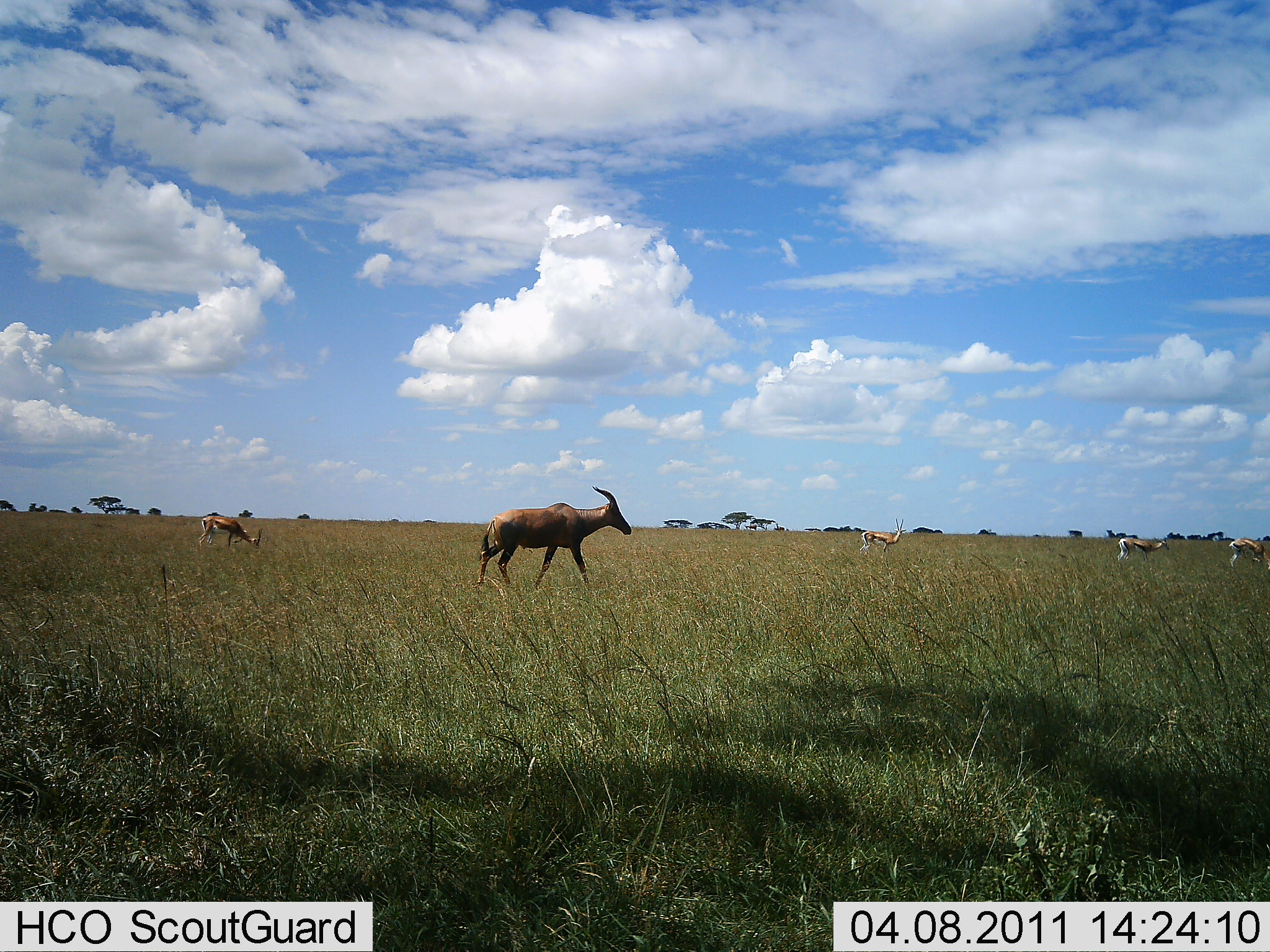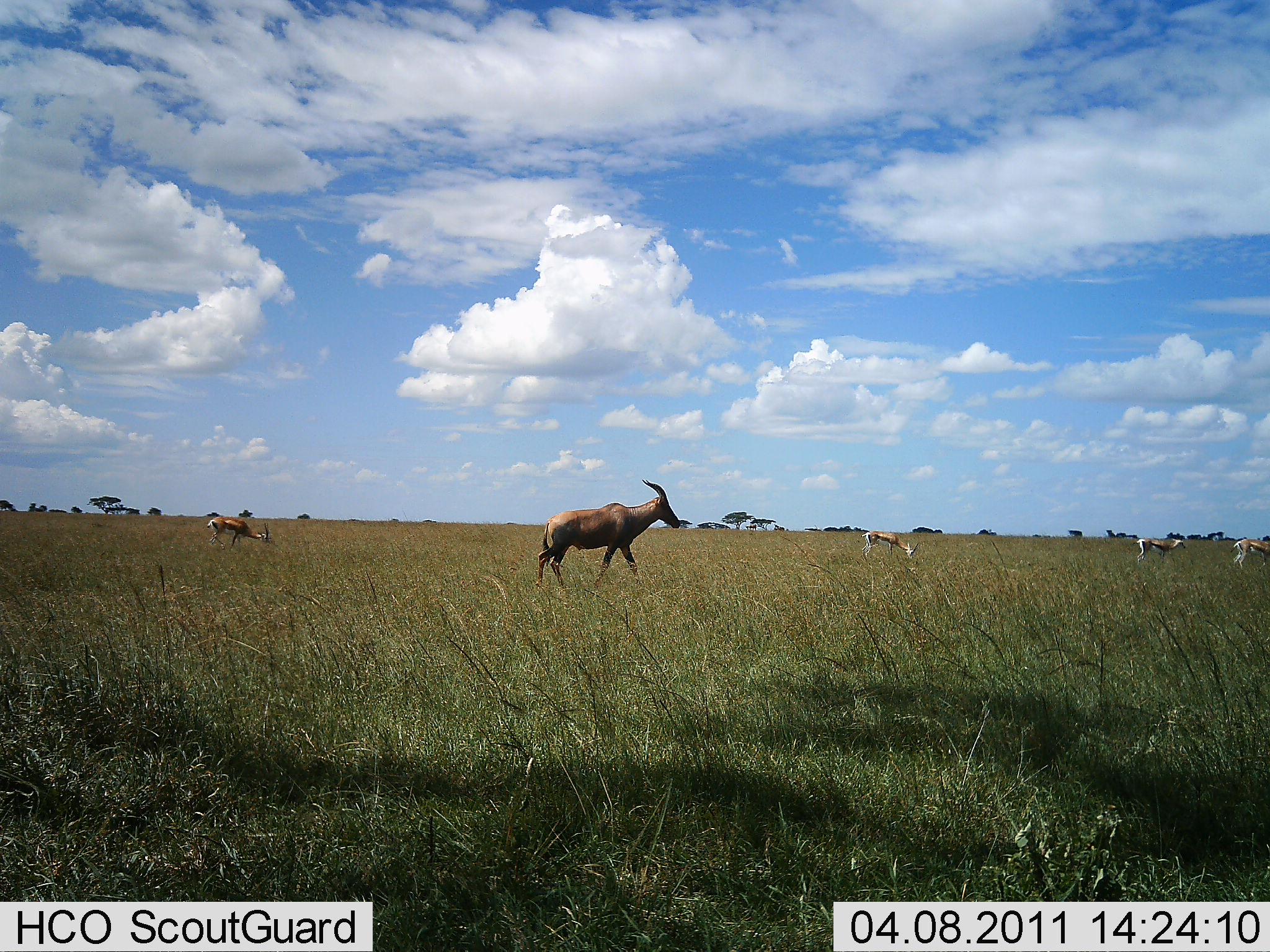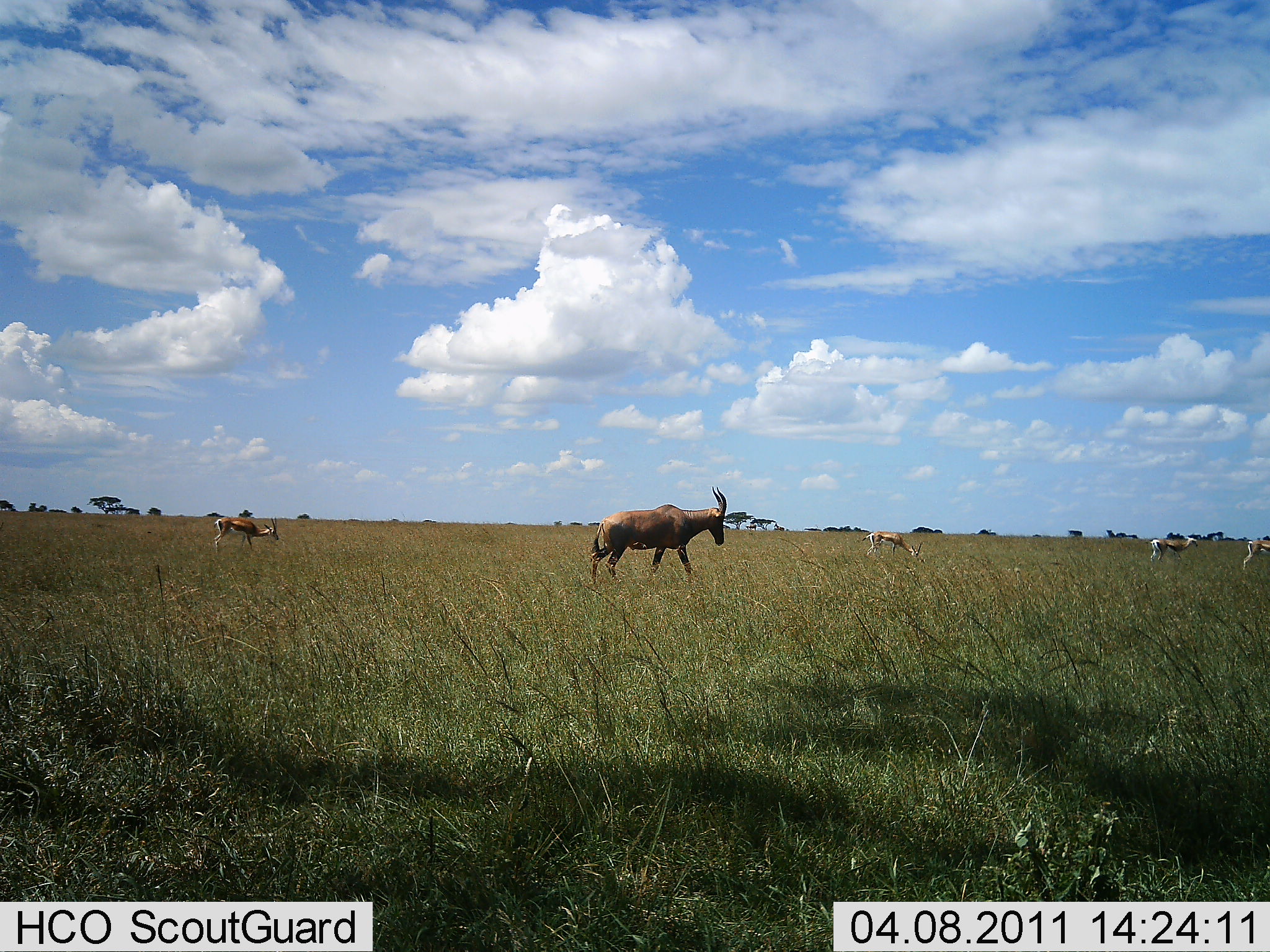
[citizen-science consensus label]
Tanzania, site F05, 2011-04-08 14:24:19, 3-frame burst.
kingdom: Animalia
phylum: Chordata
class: Mammalia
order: Artiodactyla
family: Bovidae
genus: Eudorcas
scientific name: Eudorcas thomsonii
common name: thomson's gazelle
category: gazellethomsons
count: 4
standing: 9%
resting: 0%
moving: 45%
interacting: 0%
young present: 0%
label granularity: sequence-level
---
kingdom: Animalia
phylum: Chordata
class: Mammalia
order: Artiodactyla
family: Bovidae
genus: Damaliscus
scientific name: Damaliscus lunatus jimela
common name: topi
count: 1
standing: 9%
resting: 0%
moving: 91%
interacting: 0%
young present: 0%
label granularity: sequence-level